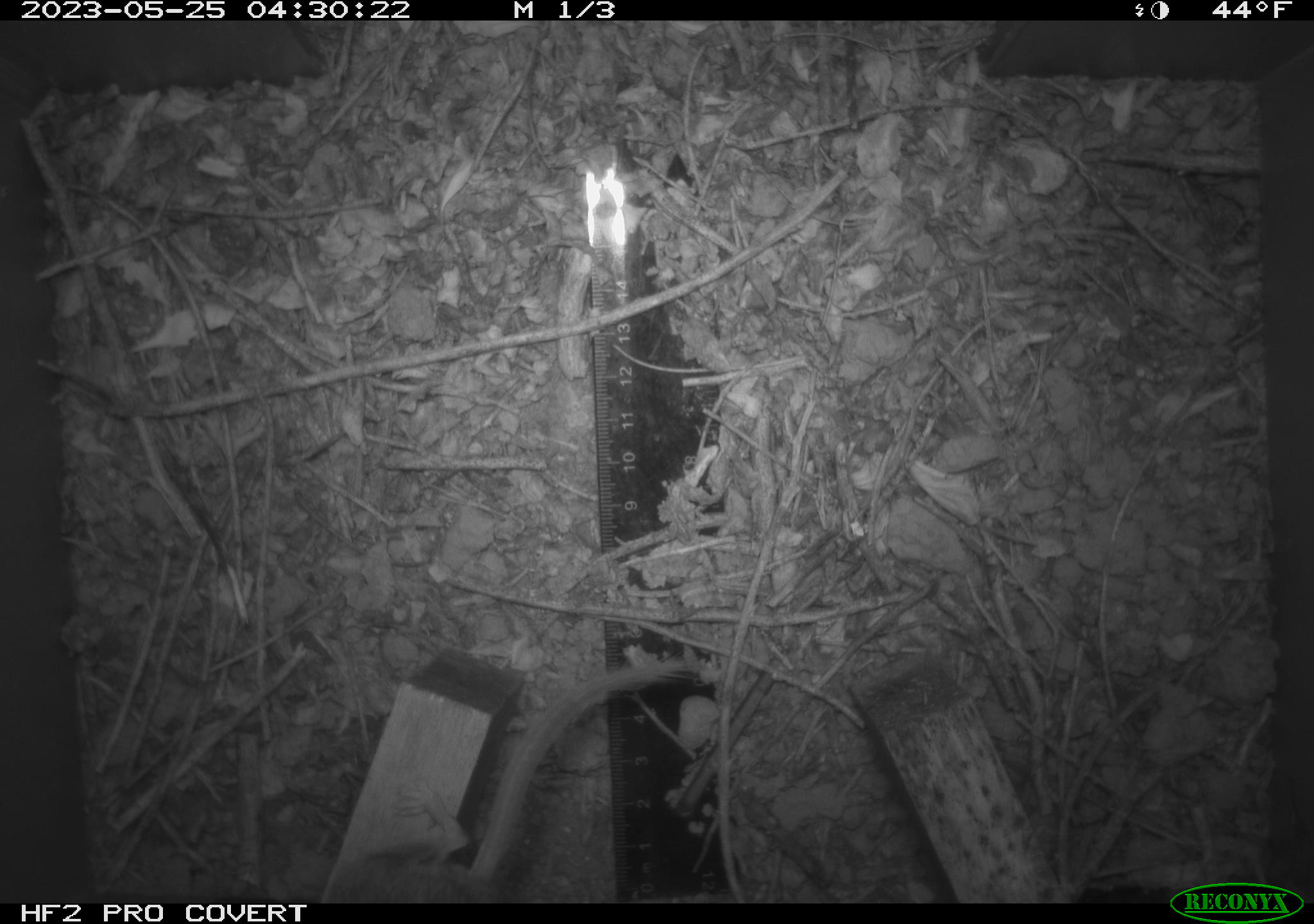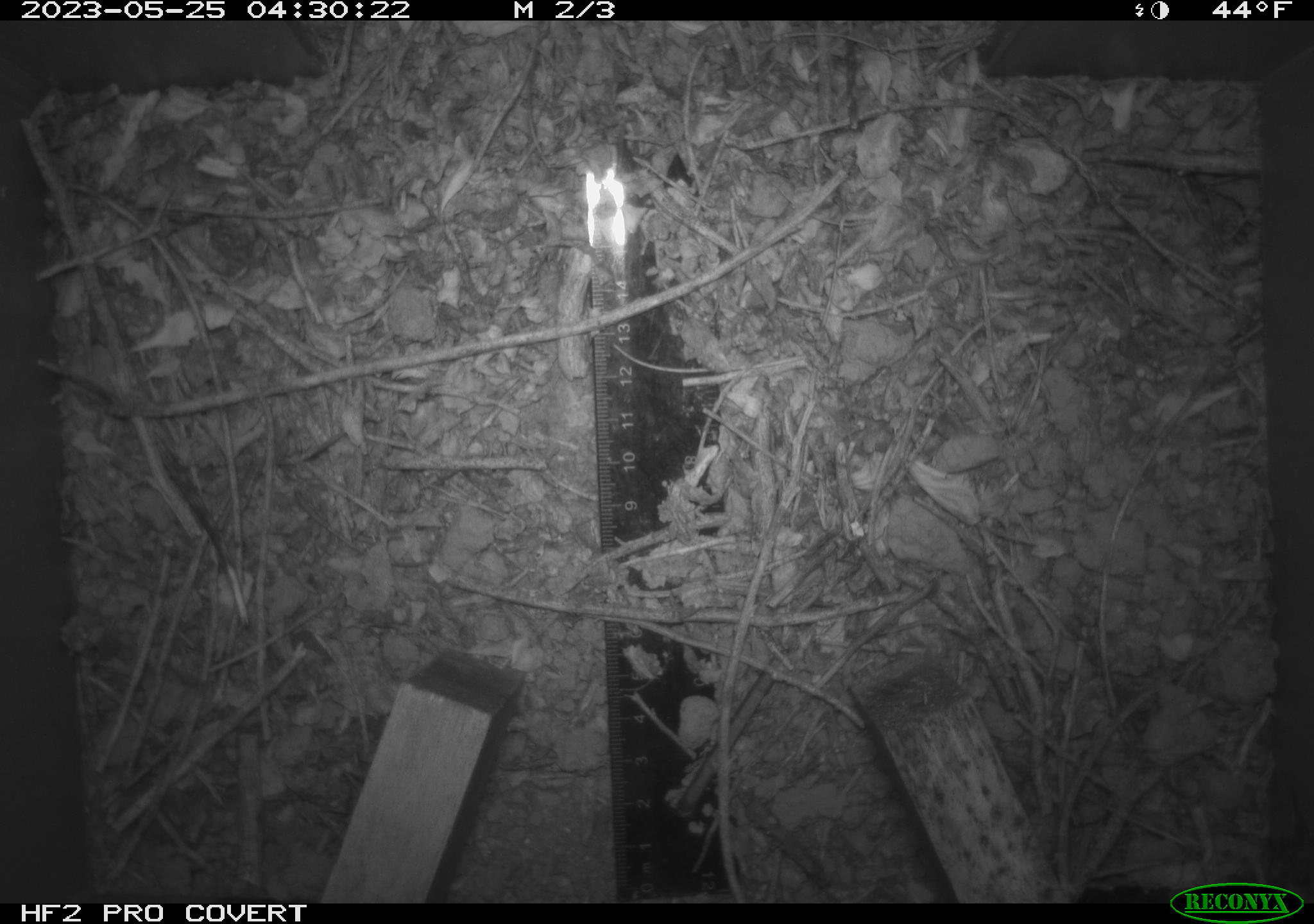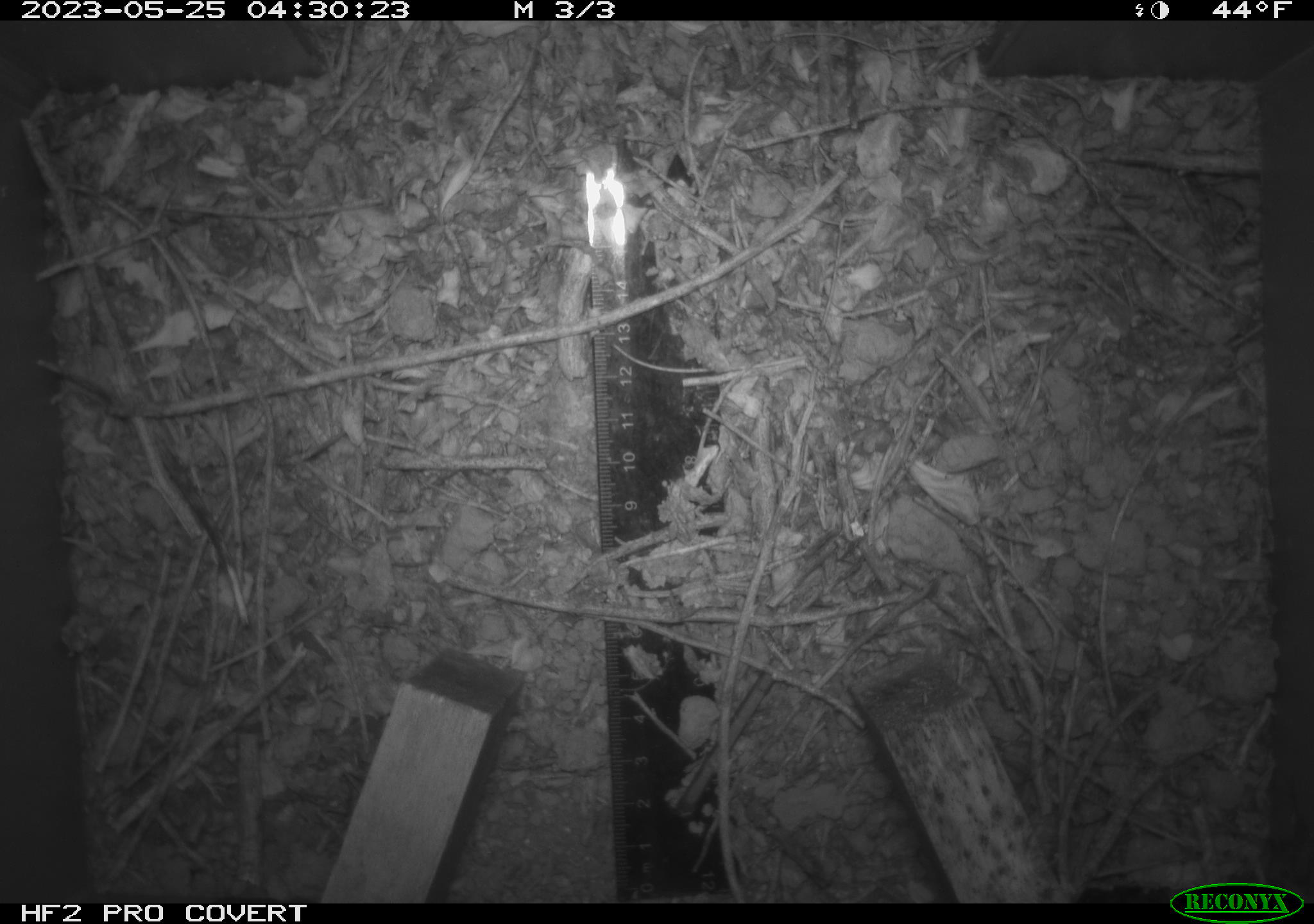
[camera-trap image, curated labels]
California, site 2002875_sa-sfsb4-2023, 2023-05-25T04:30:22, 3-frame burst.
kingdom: Animalia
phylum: Chordata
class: Mammalia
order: Rodentia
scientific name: Rodentia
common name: mouse species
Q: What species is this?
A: Mouse species (Rodentia).